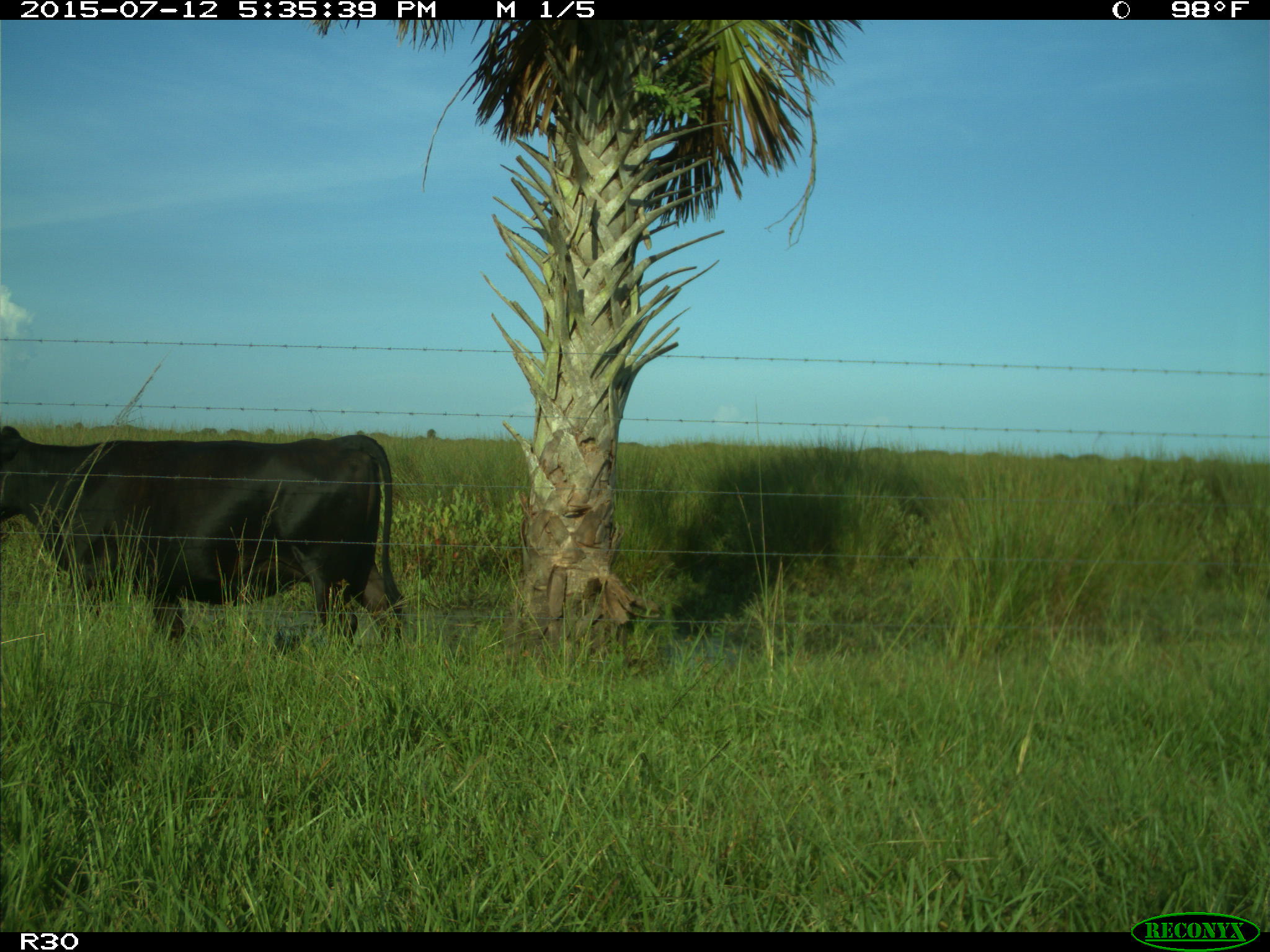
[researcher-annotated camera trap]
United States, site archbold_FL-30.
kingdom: Animalia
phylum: Chordata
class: Mammalia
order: Artiodactyla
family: Bovidae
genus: Bos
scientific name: Bos taurus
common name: domestic cow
Bos taurus (domestic cow).